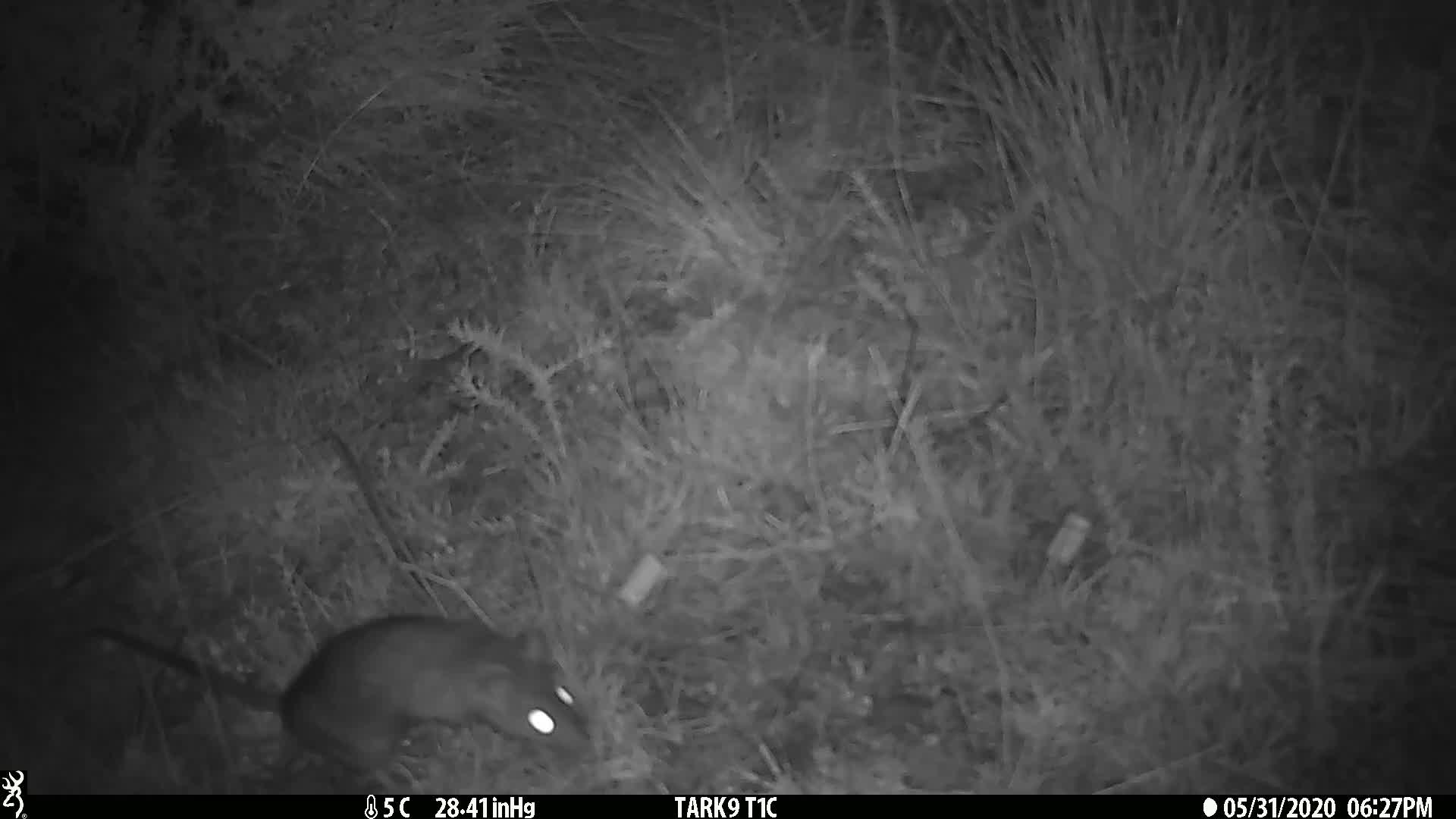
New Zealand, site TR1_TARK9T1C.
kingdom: Animalia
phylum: Chordata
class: Mammalia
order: Rodentia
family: Muridae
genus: Rattus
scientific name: Rattus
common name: rat